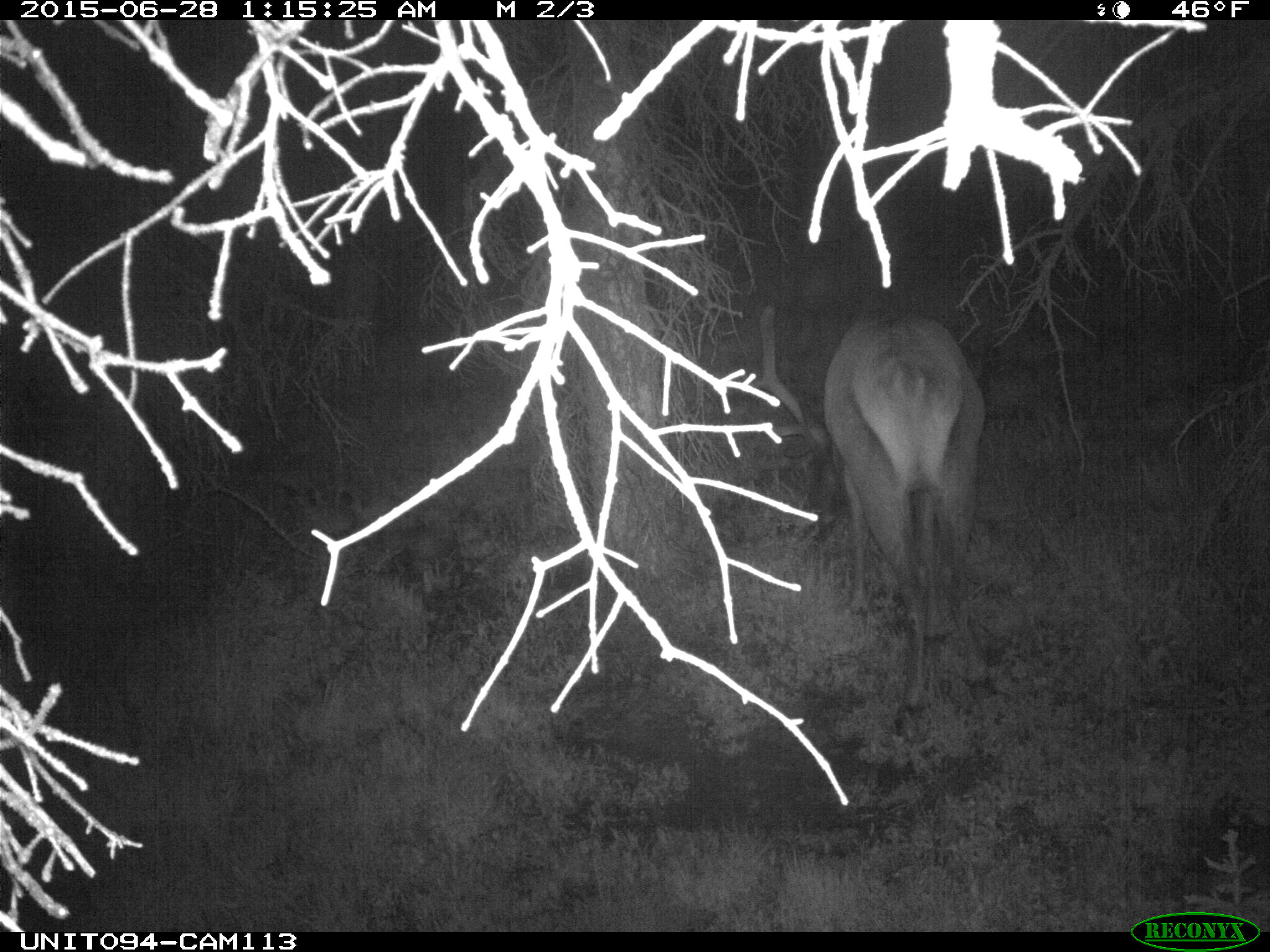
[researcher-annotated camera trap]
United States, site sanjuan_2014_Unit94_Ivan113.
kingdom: Animalia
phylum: Chordata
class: Mammalia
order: Artiodactyla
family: Cervidae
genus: Cervus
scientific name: Cervus elaphus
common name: red deer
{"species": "Cervus elaphus (red deer)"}